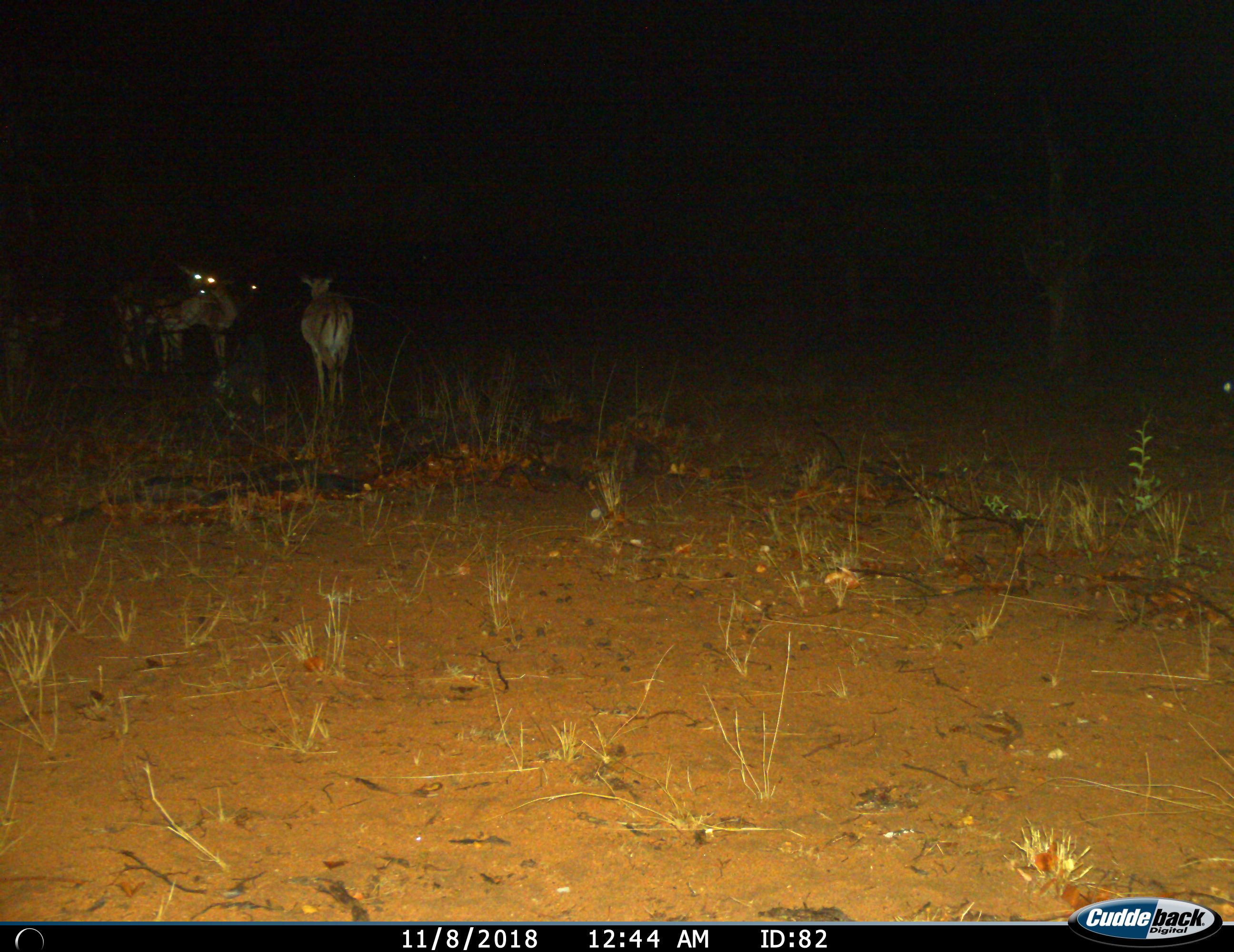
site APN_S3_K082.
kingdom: Animalia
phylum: Chordata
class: Mammalia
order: Artiodactyla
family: Bovidae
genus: Aepyceros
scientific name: Aepyceros melampus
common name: impala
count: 4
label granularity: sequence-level